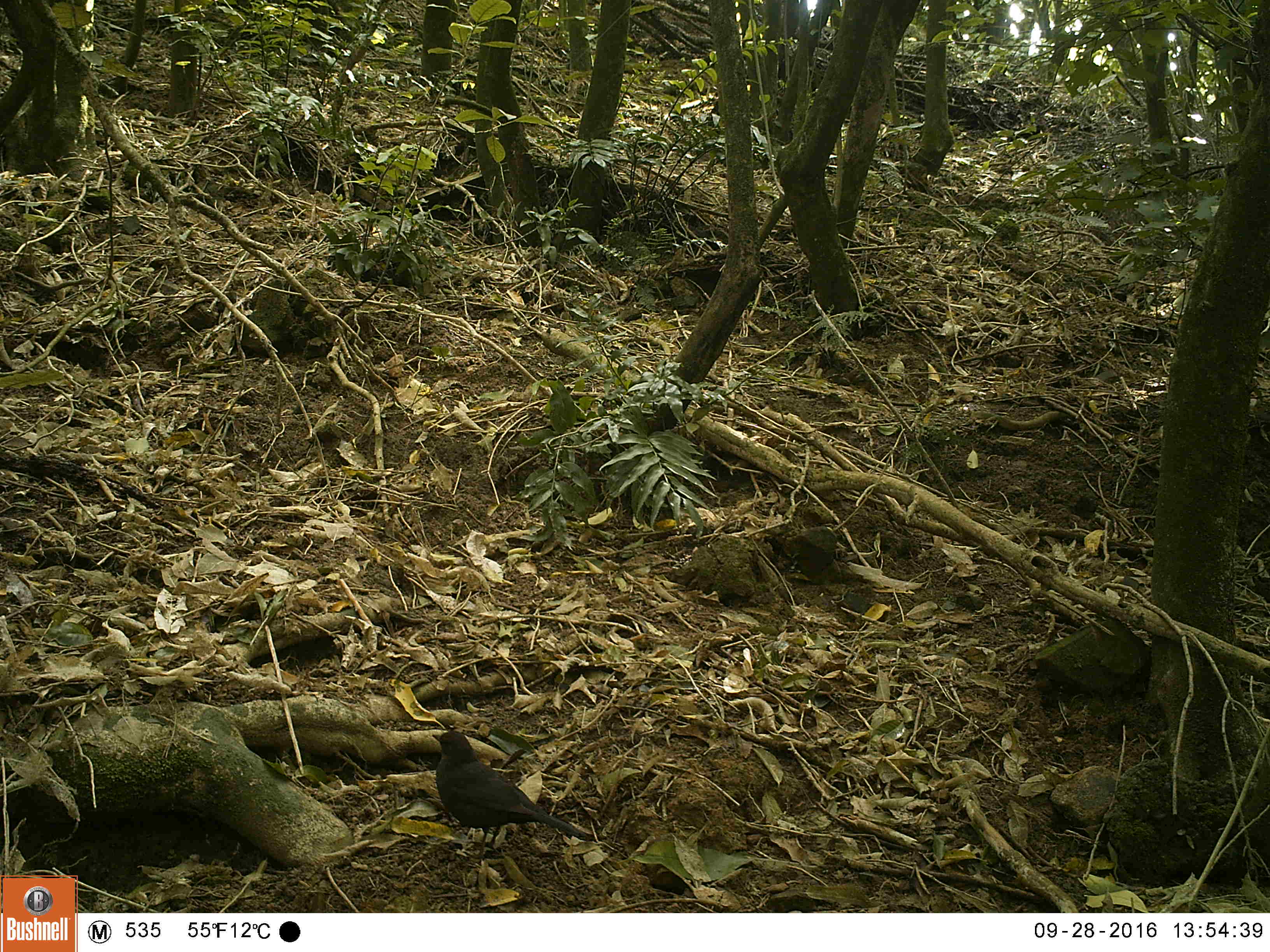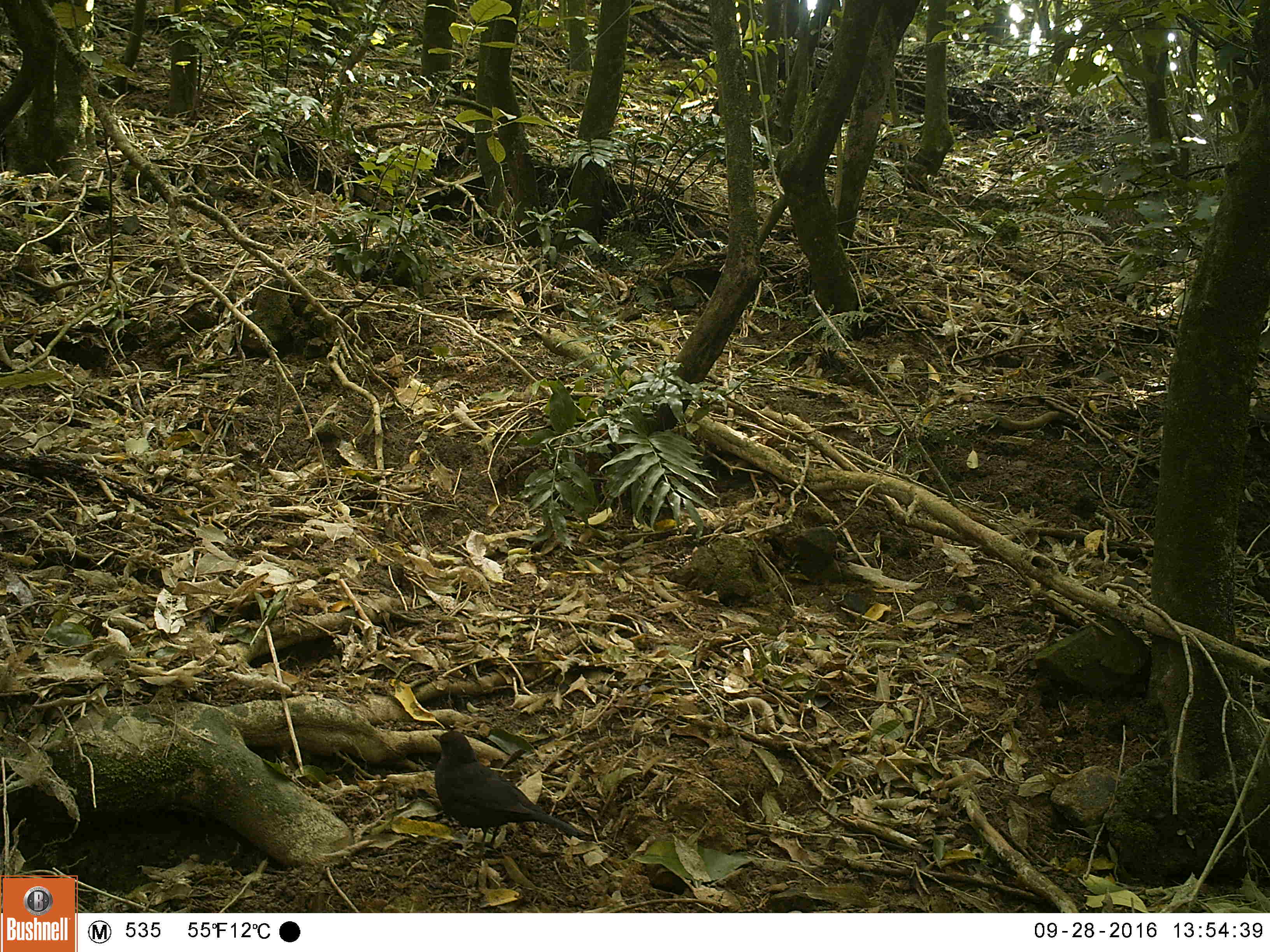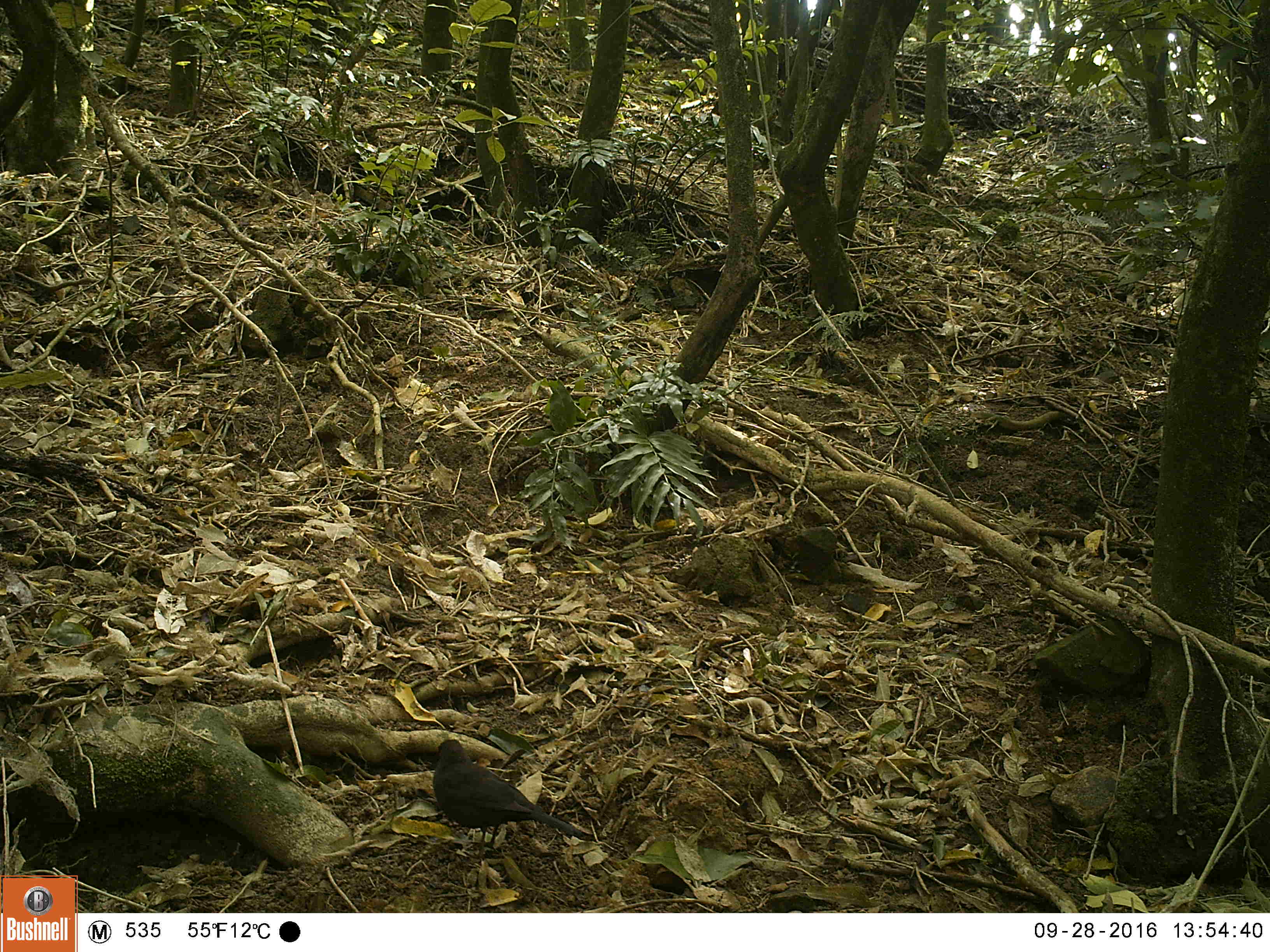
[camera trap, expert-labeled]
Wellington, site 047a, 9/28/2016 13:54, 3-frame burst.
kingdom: Animalia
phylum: Chordata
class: Aves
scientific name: Aves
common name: bird